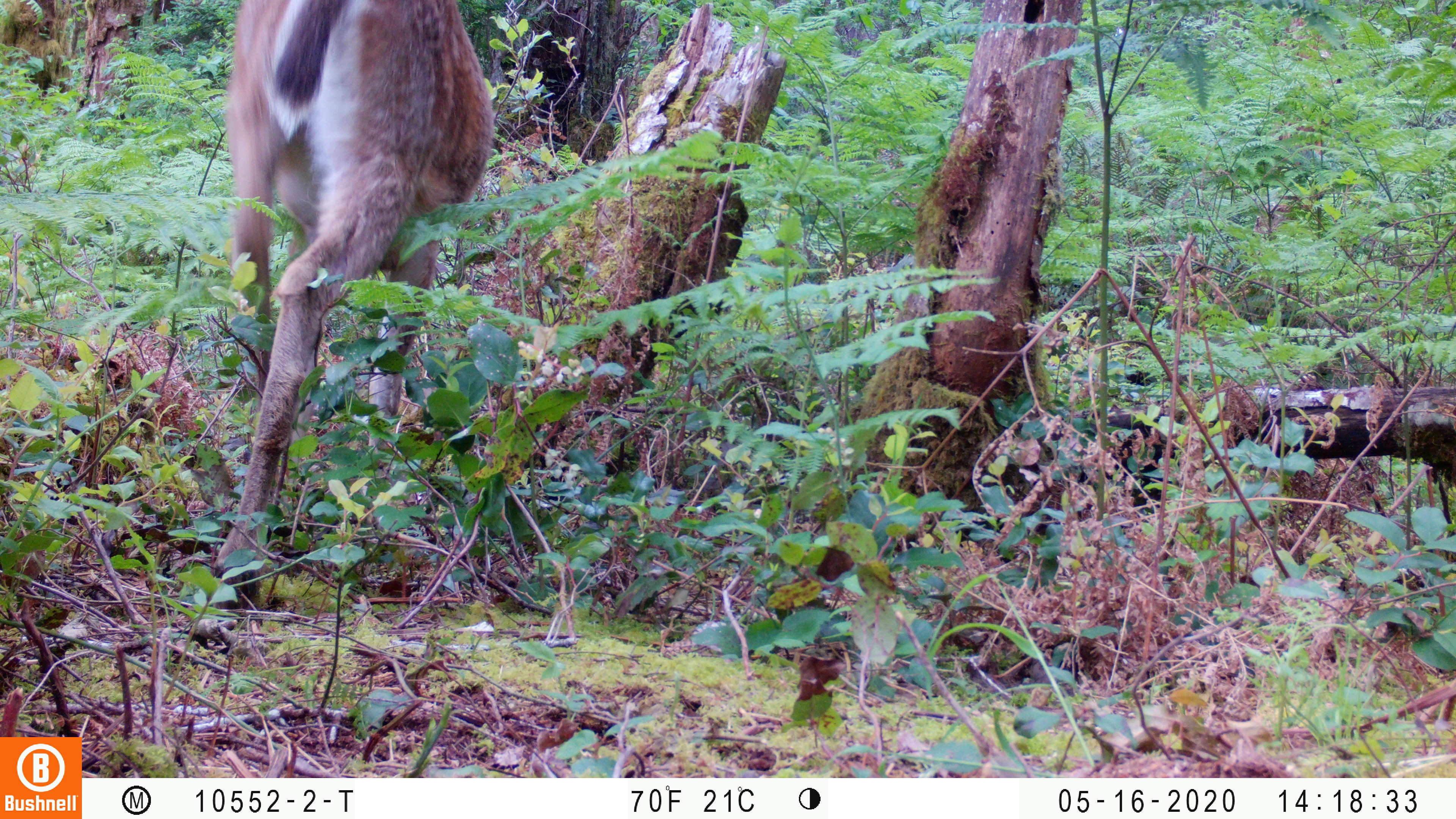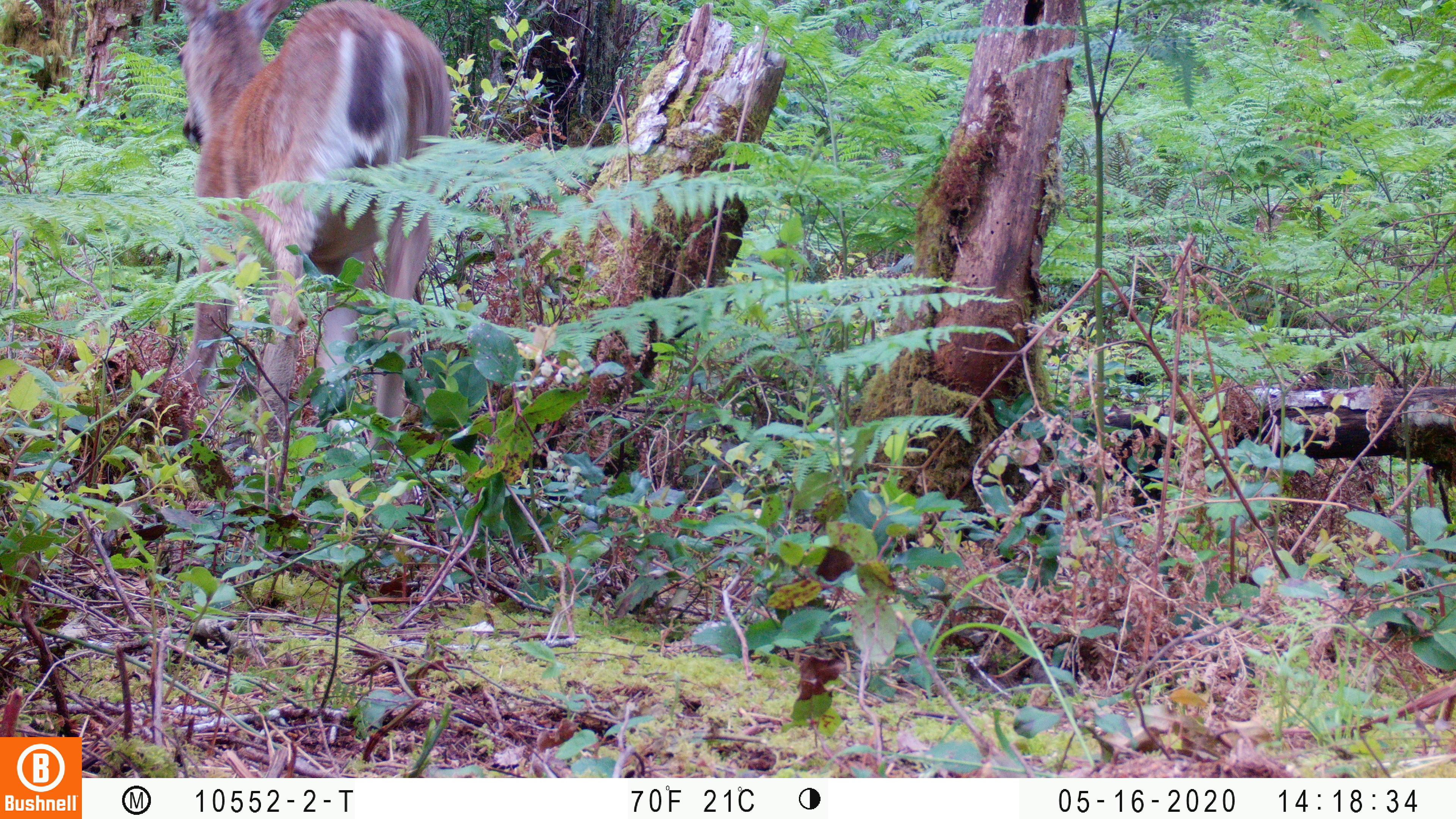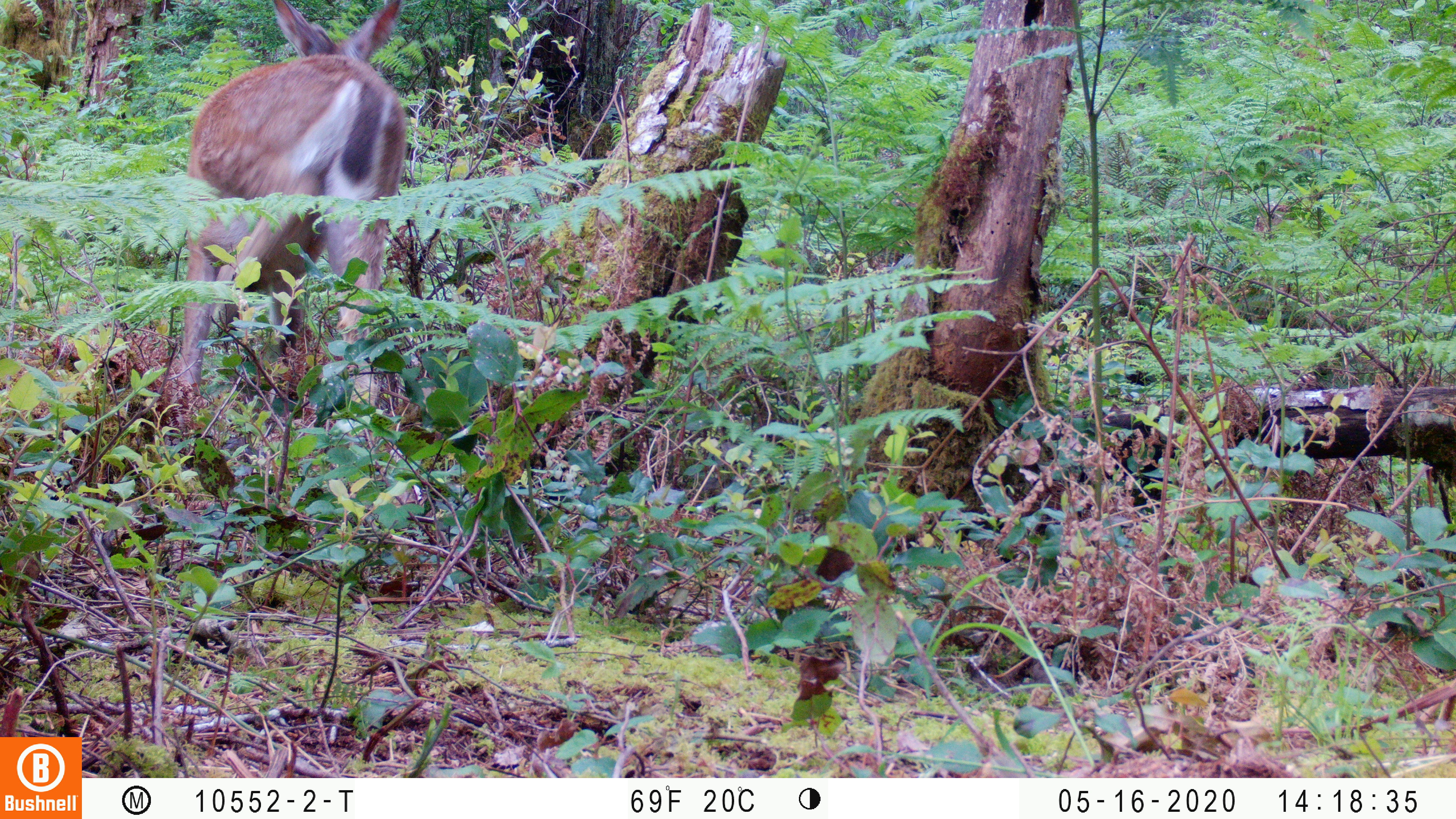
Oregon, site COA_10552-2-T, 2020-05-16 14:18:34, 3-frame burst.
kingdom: Animalia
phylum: Chordata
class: Mammalia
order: Artiodactyla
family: Cervidae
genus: Odocoileus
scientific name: Odocoileus hemionus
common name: black-tailed deer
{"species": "black-tailed deer (Odocoileus hemionus)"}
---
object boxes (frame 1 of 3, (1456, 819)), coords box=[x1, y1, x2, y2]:
black-tailed deer: box=[211, 2, 503, 609]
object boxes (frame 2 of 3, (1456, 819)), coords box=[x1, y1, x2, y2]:
black-tailed deer: box=[163, 2, 474, 467]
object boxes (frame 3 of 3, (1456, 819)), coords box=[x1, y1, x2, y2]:
black-tailed deer: box=[154, 0, 421, 414]